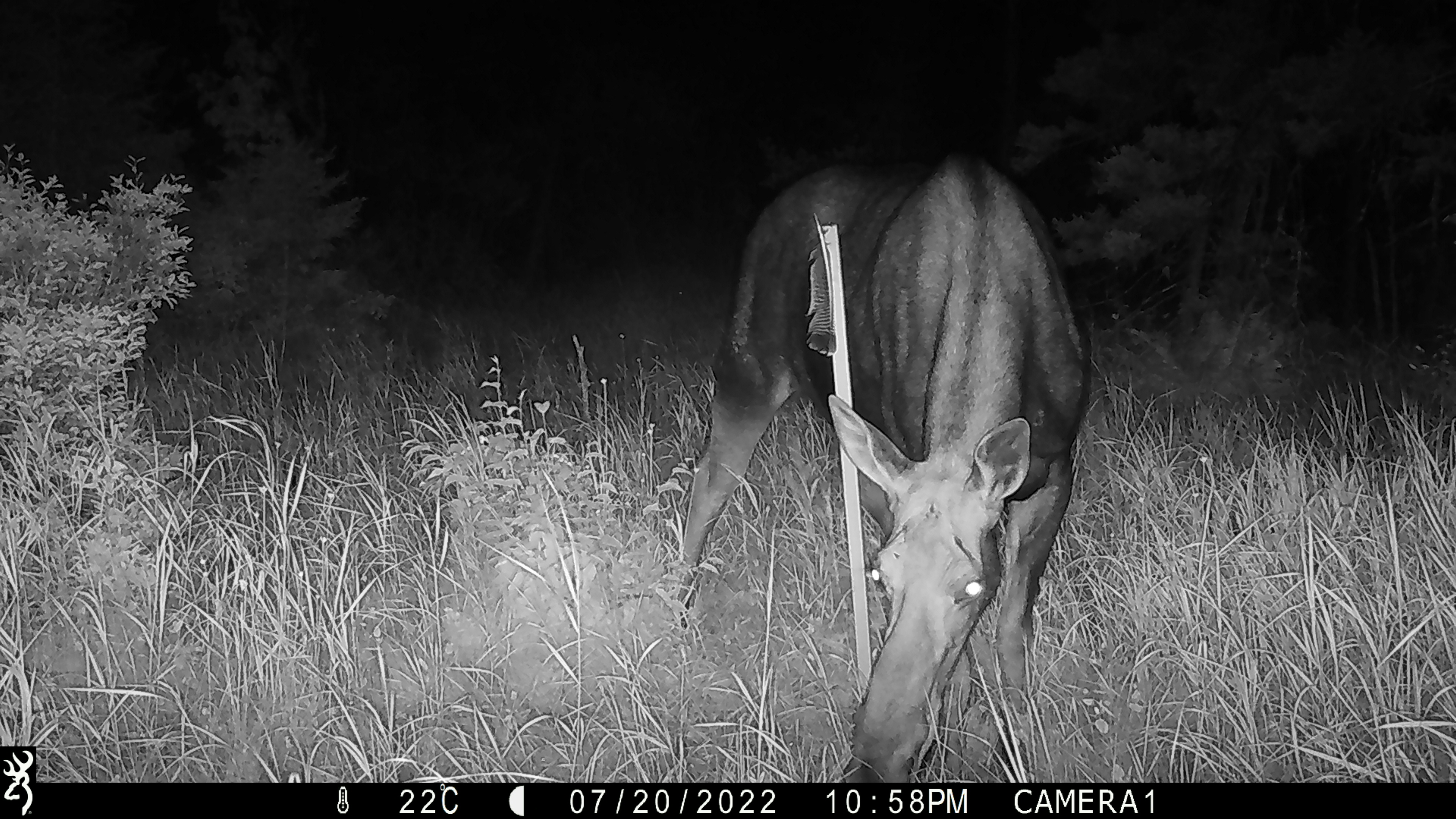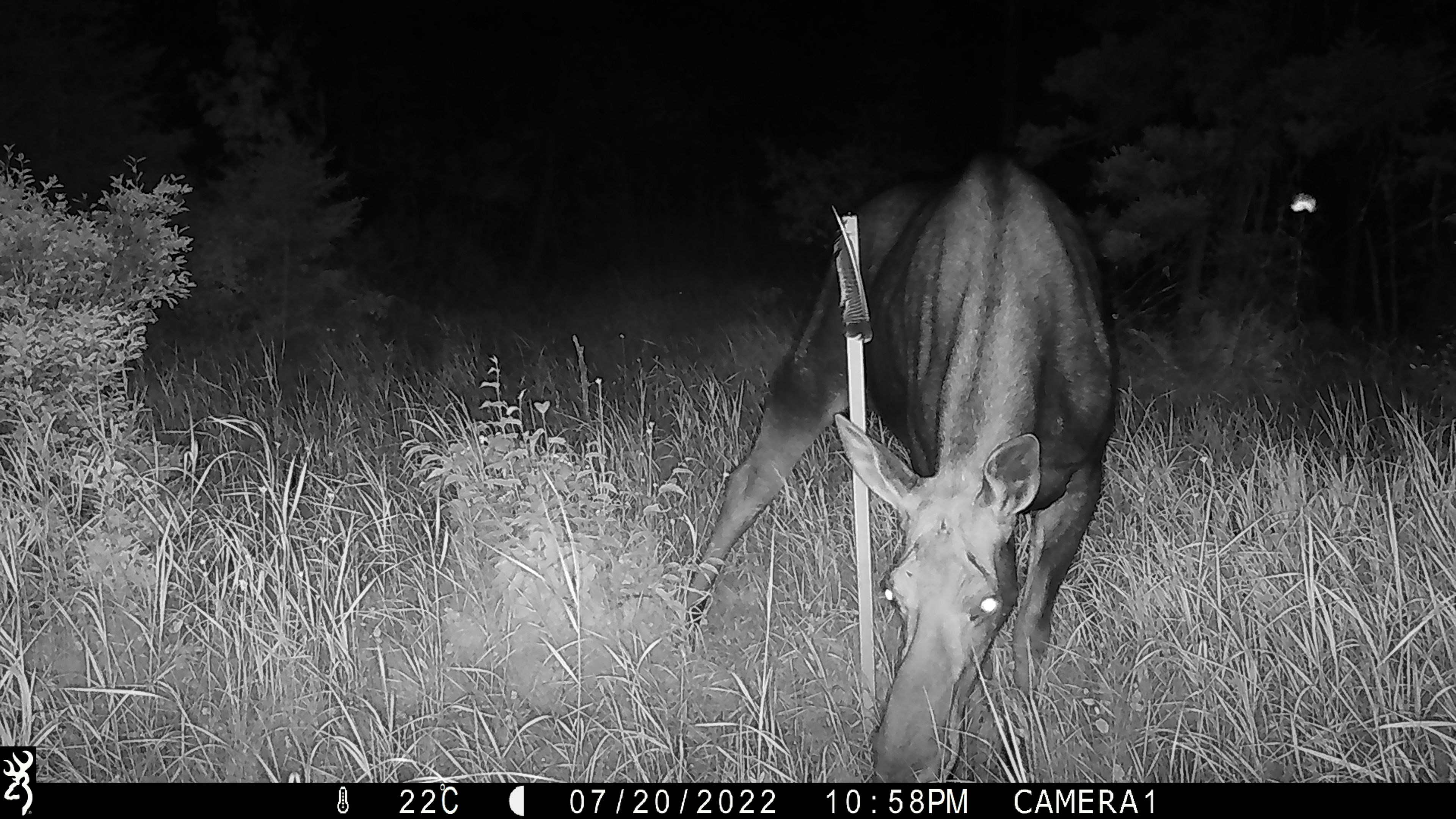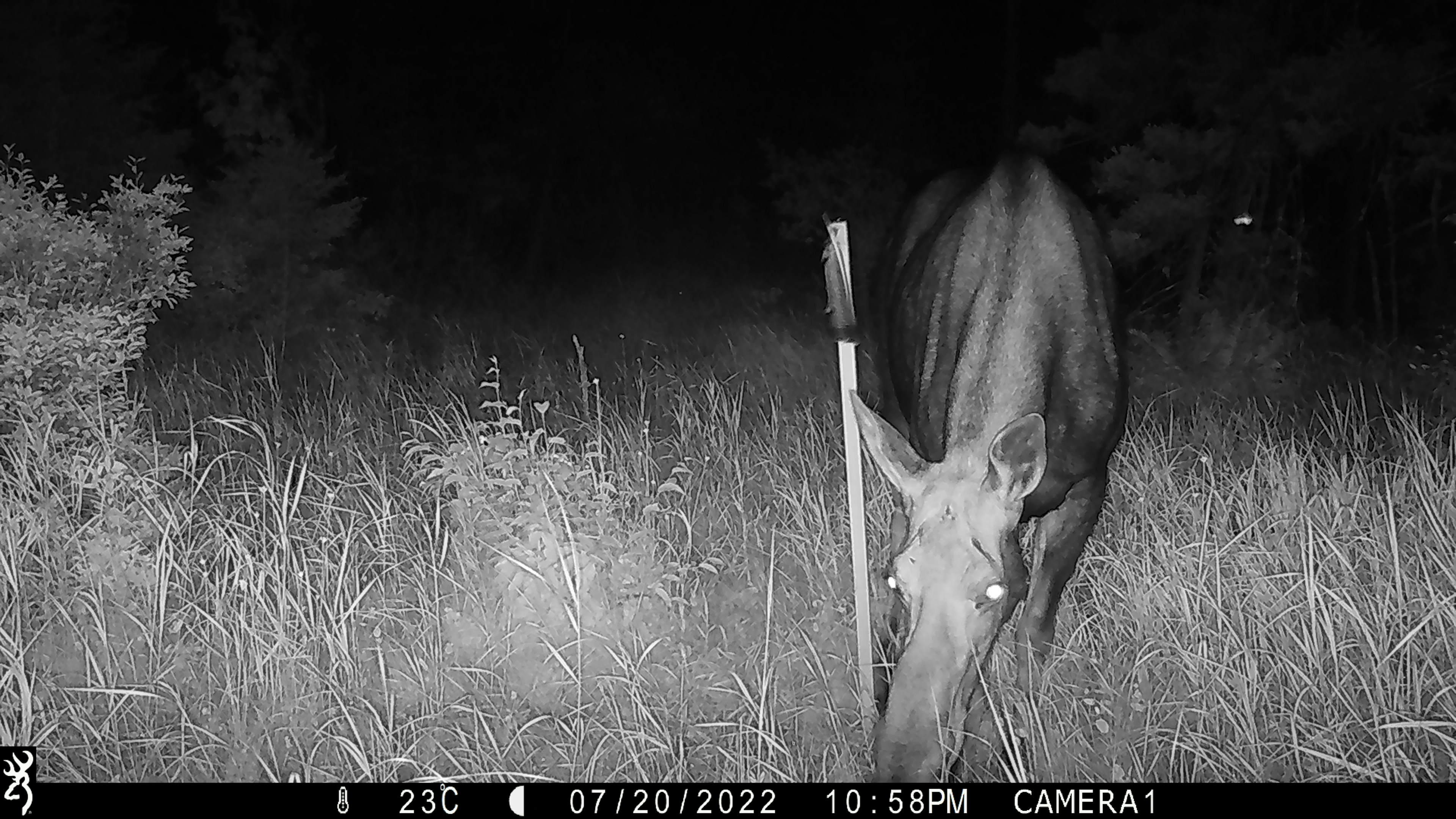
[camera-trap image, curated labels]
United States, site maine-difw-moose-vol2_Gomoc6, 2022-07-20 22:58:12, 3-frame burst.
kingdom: Animalia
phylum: Chordata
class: Mammalia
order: Artiodactyla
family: Cervidae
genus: Alces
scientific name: Alces alces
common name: moose